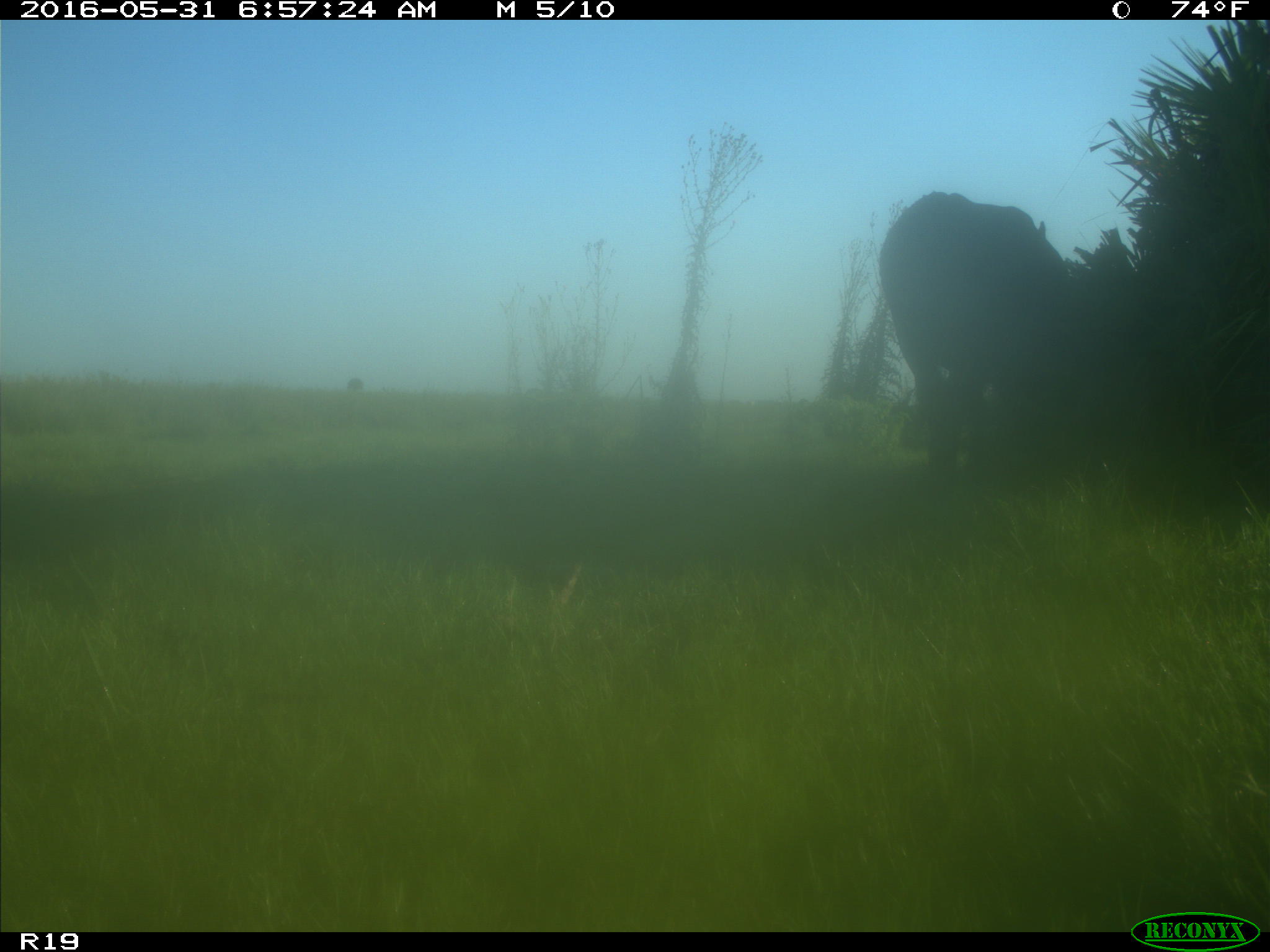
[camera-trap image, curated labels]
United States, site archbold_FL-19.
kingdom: Animalia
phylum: Chordata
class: Mammalia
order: Artiodactyla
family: Bovidae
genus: Bos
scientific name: Bos taurus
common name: domestic cow